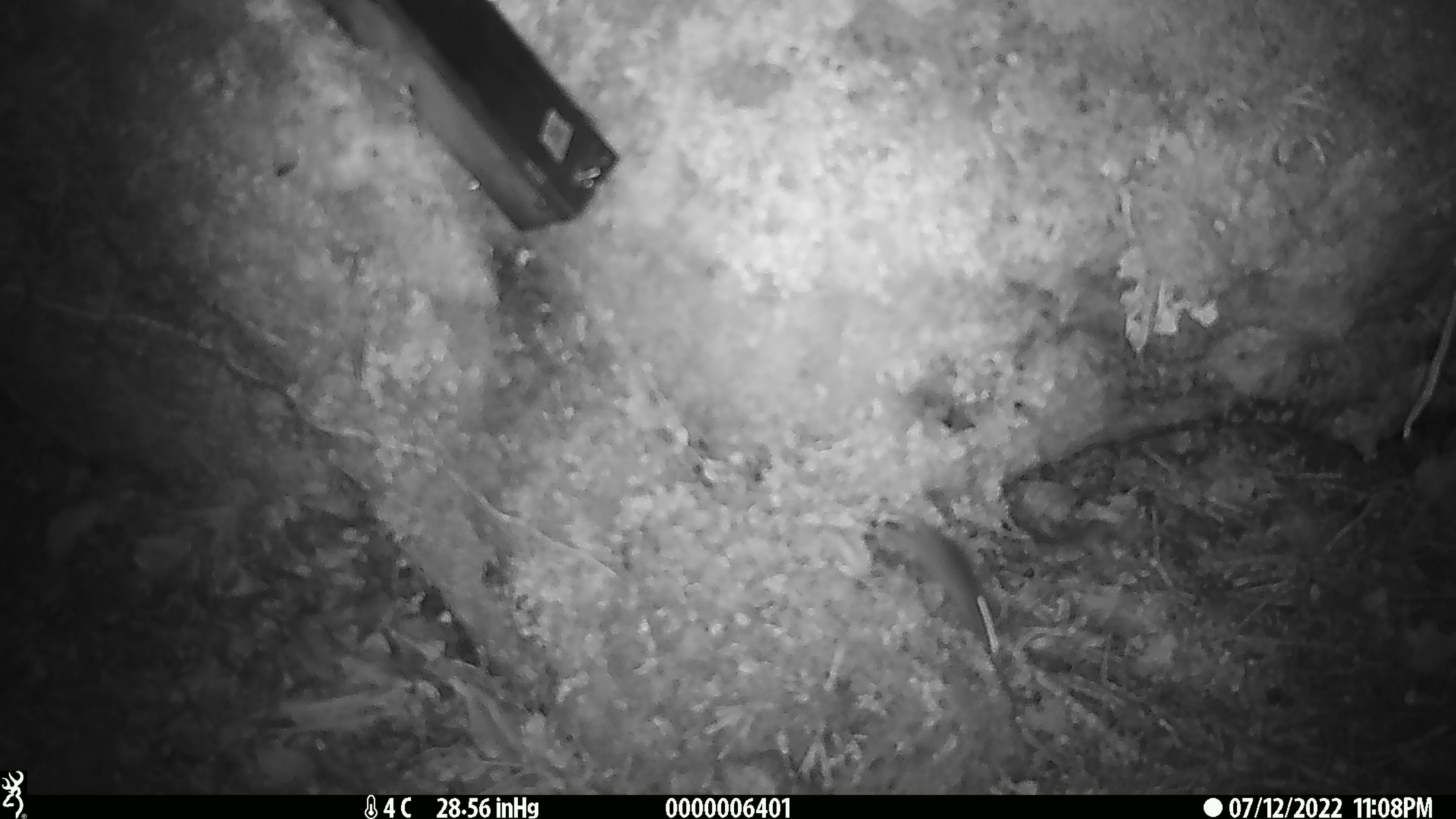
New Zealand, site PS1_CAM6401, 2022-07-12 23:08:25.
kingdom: Animalia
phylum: Chordata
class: Mammalia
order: Rodentia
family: Muridae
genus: Mus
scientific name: Mus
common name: mouse